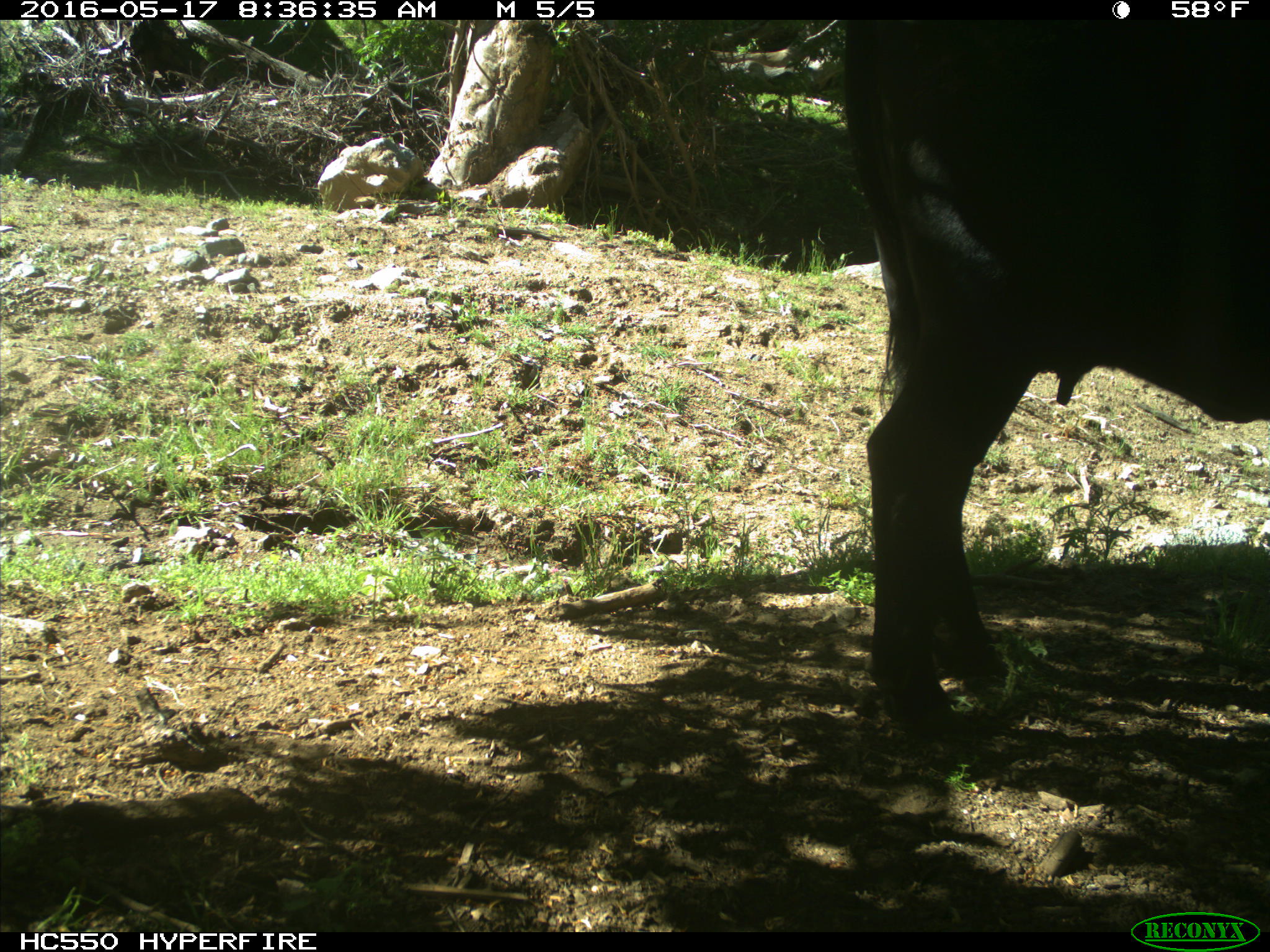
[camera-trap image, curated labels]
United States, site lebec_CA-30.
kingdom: Animalia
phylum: Chordata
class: Mammalia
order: Artiodactyla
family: Bovidae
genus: Bos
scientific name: Bos taurus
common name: domestic cow